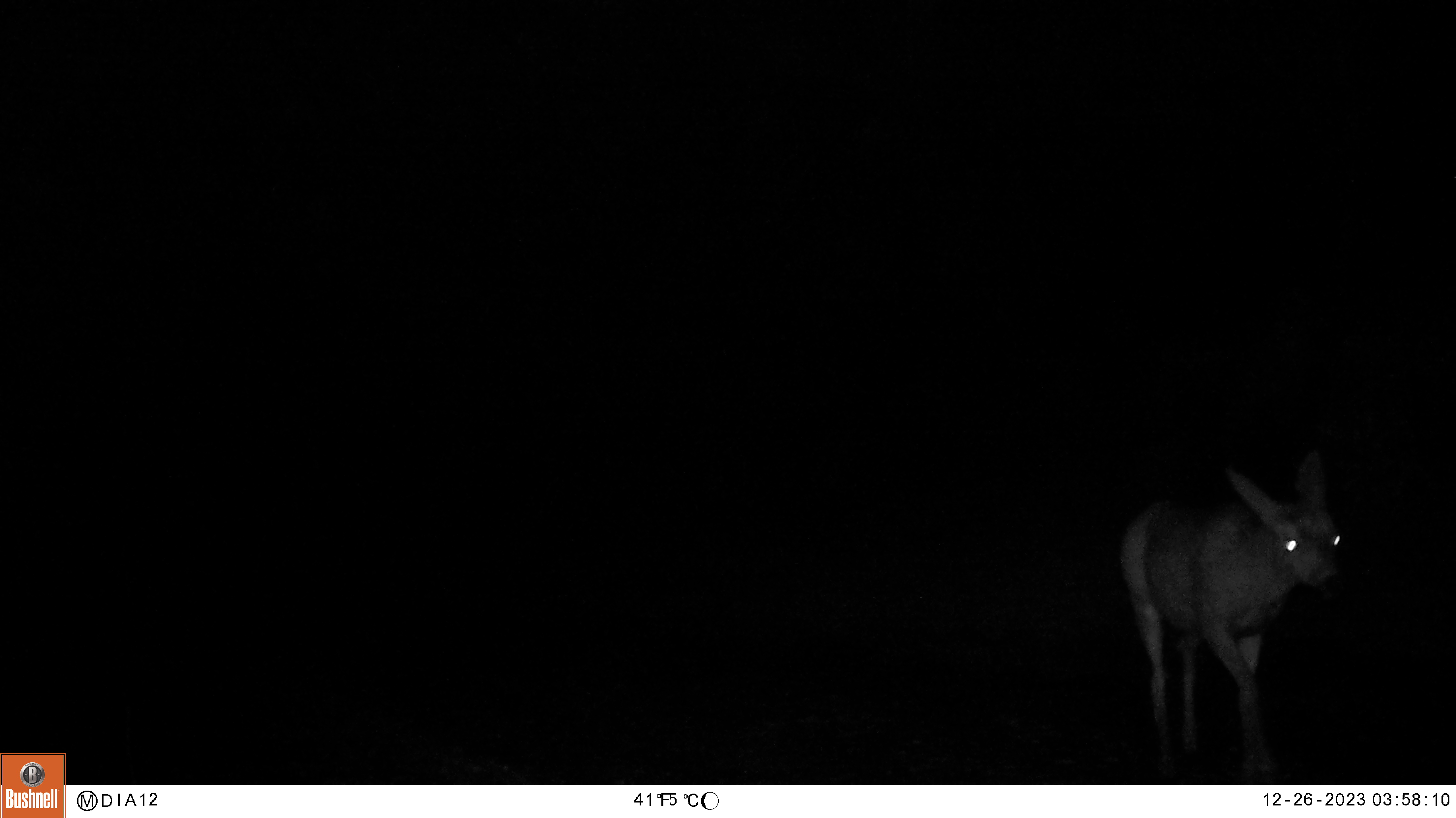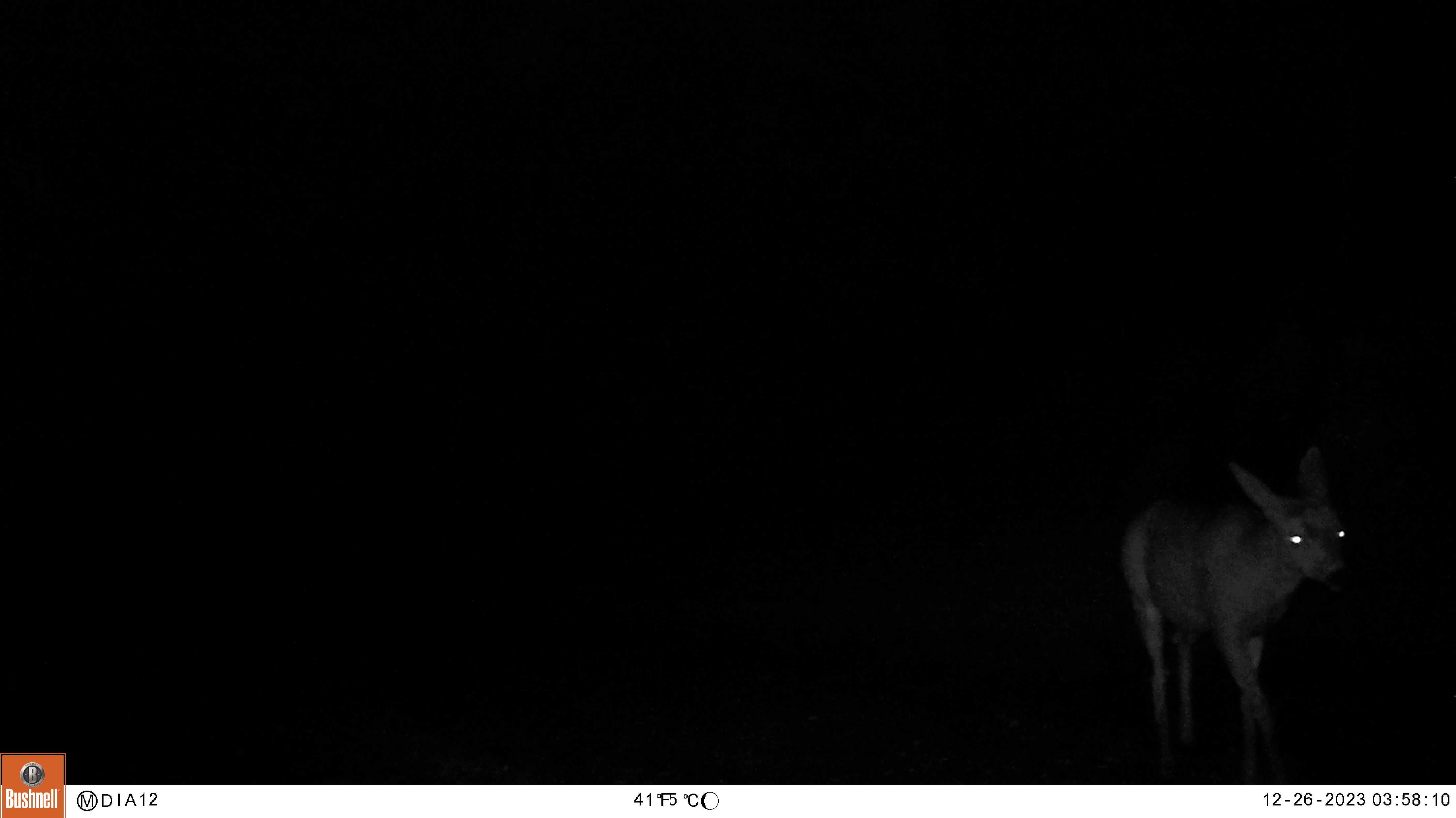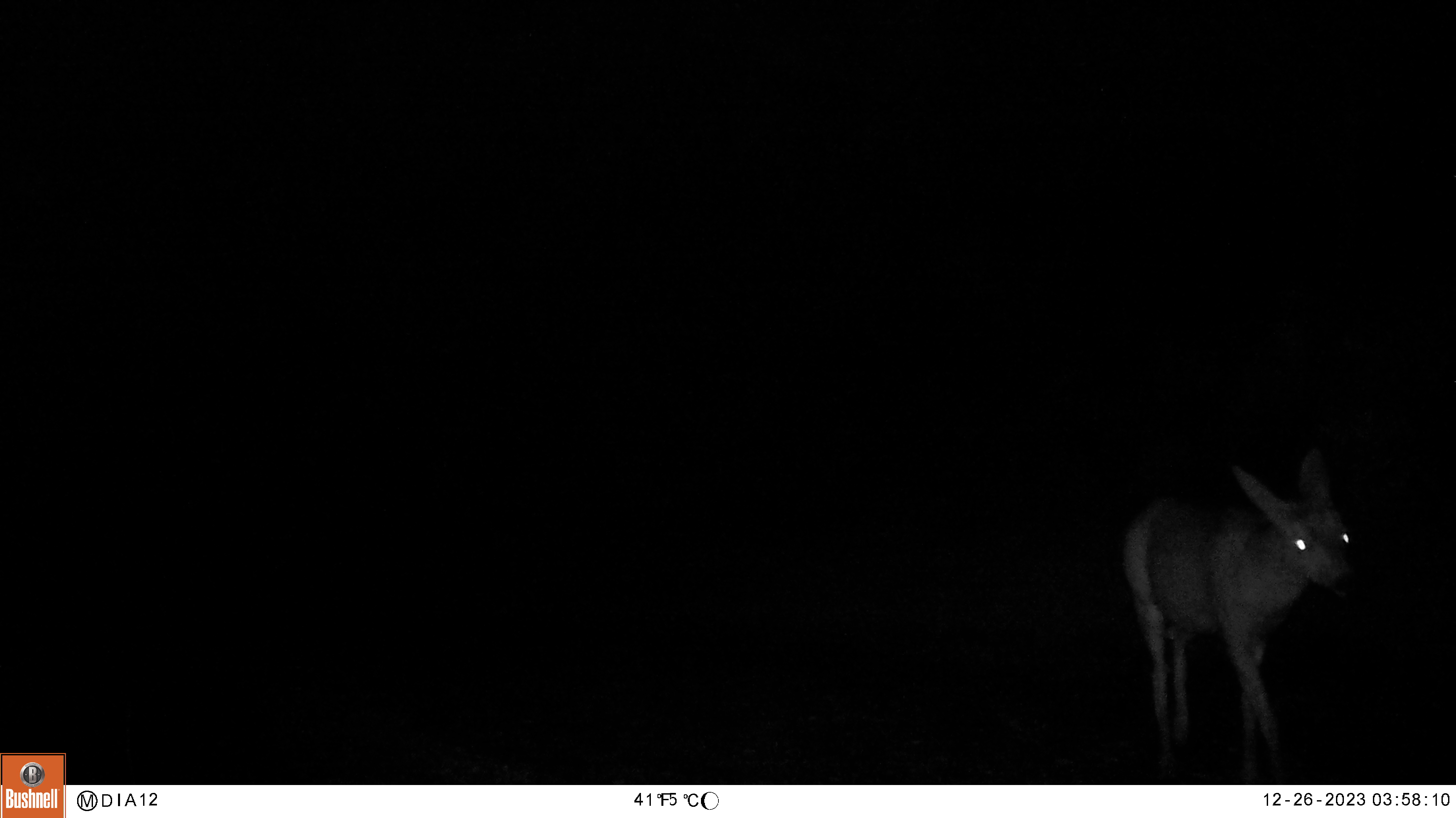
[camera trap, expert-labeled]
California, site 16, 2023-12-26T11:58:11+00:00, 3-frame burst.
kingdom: Animalia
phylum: Chordata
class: Mammalia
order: Artiodactyla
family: Cervidae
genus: Odocoileus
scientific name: Odocoileus hemionus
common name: mule deer